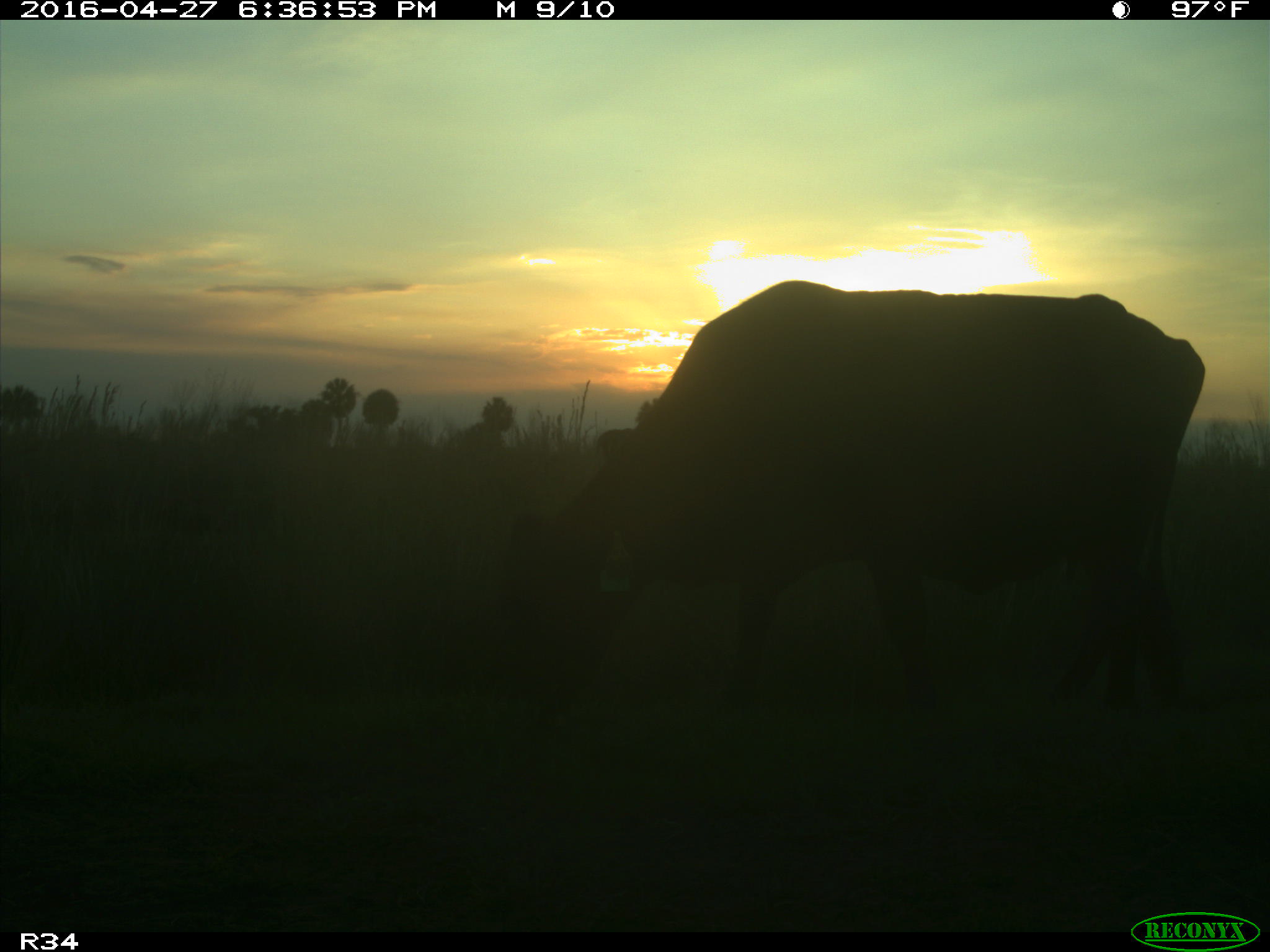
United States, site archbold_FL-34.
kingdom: Animalia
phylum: Chordata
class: Mammalia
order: Artiodactyla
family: Bovidae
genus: Bos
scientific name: Bos taurus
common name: domestic cow